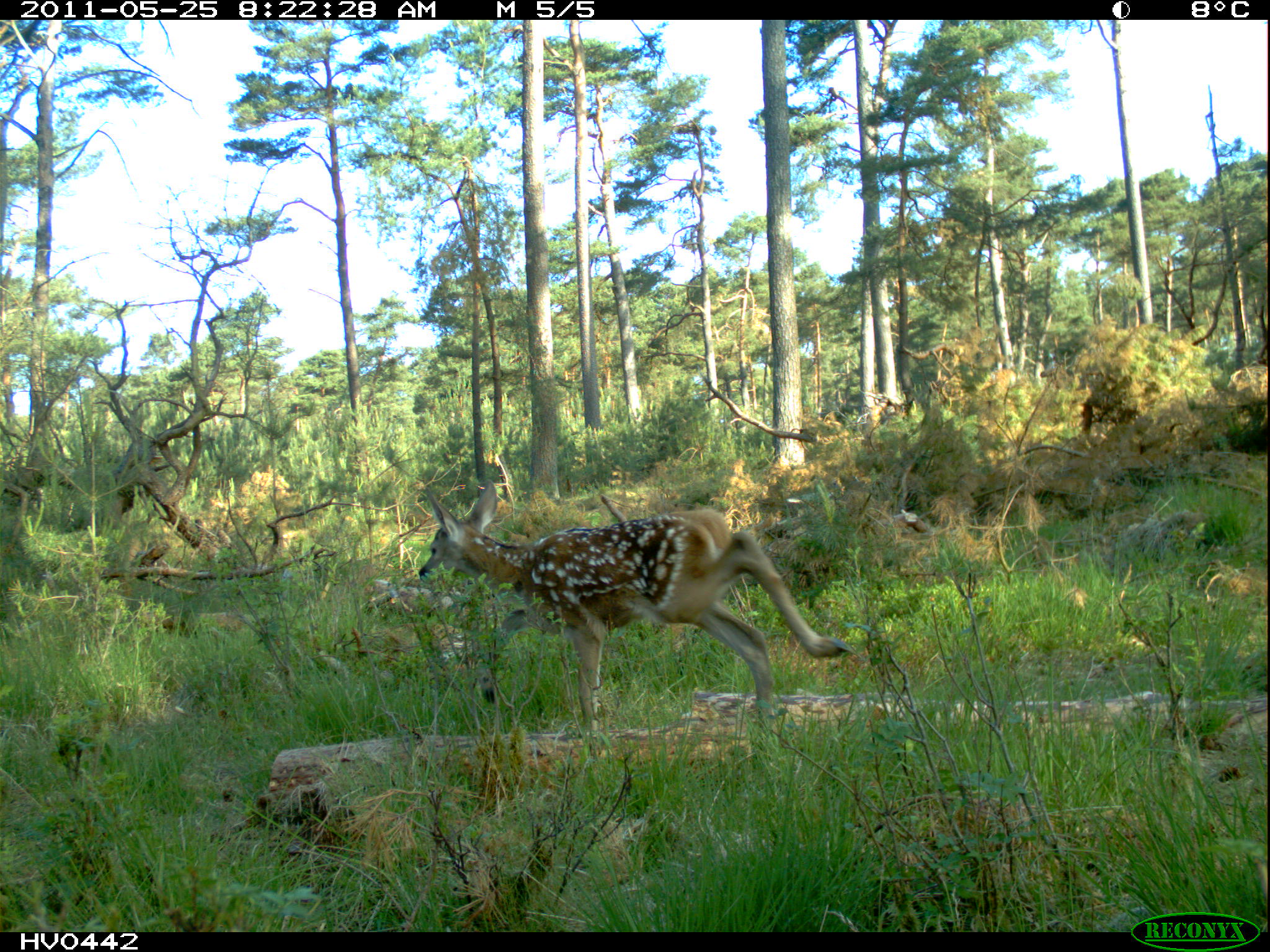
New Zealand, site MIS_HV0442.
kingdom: Animalia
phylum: Chordata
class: Mammalia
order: Artiodactyla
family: Cervidae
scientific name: Cervidae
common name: deer